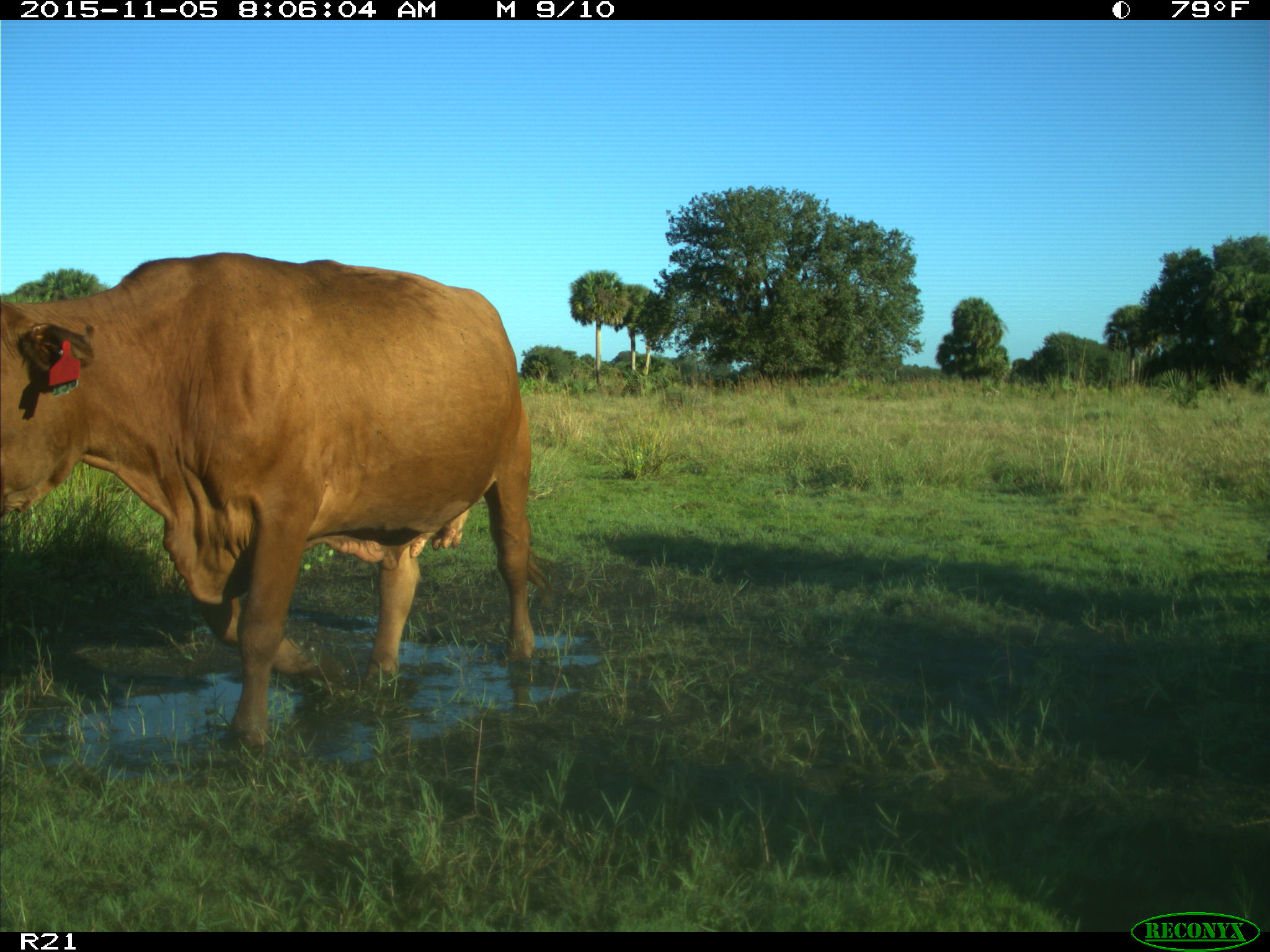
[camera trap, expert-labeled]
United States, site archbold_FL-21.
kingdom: Animalia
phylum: Chordata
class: Mammalia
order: Artiodactyla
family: Bovidae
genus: Bos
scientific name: Bos taurus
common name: domestic cow